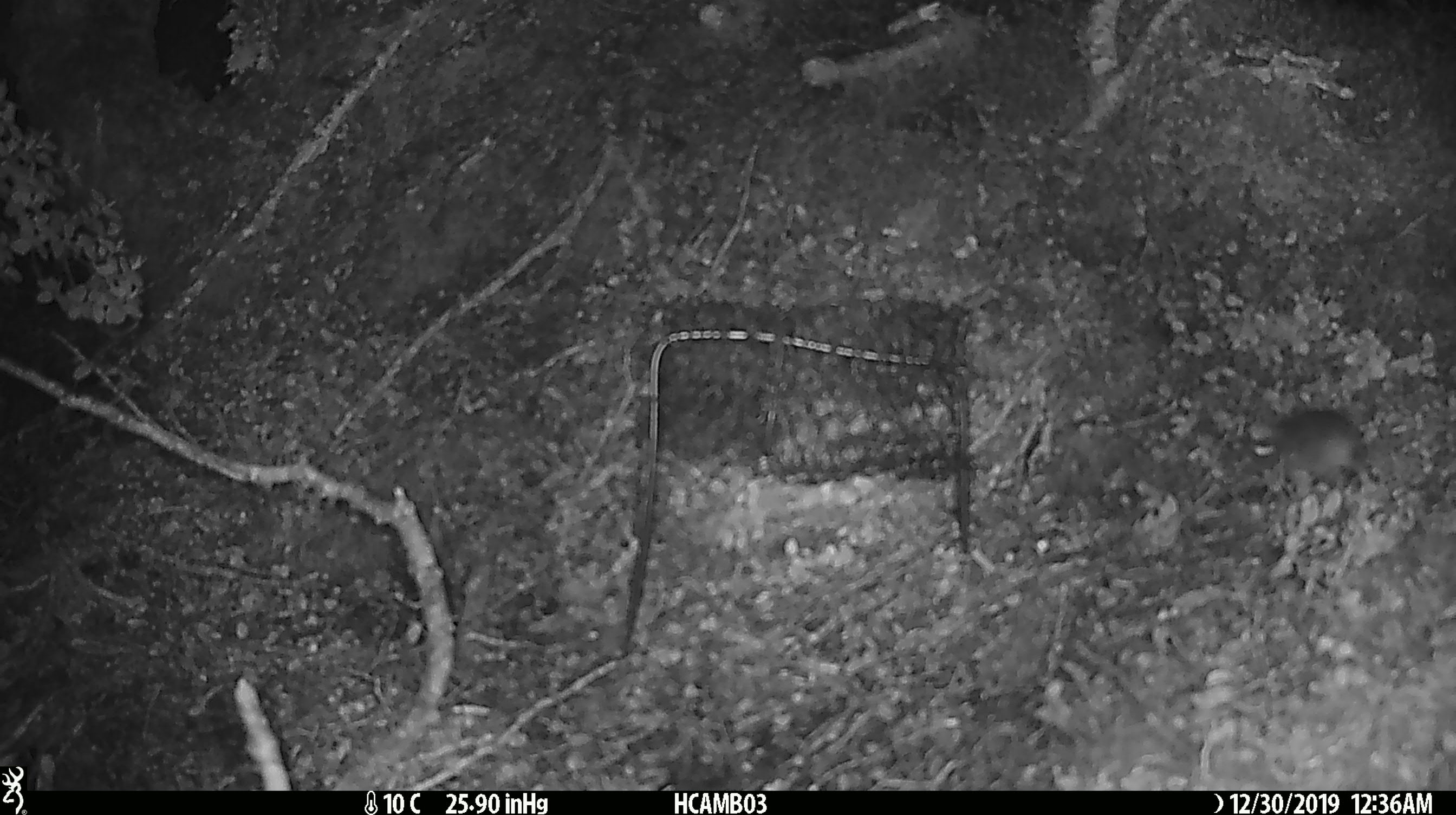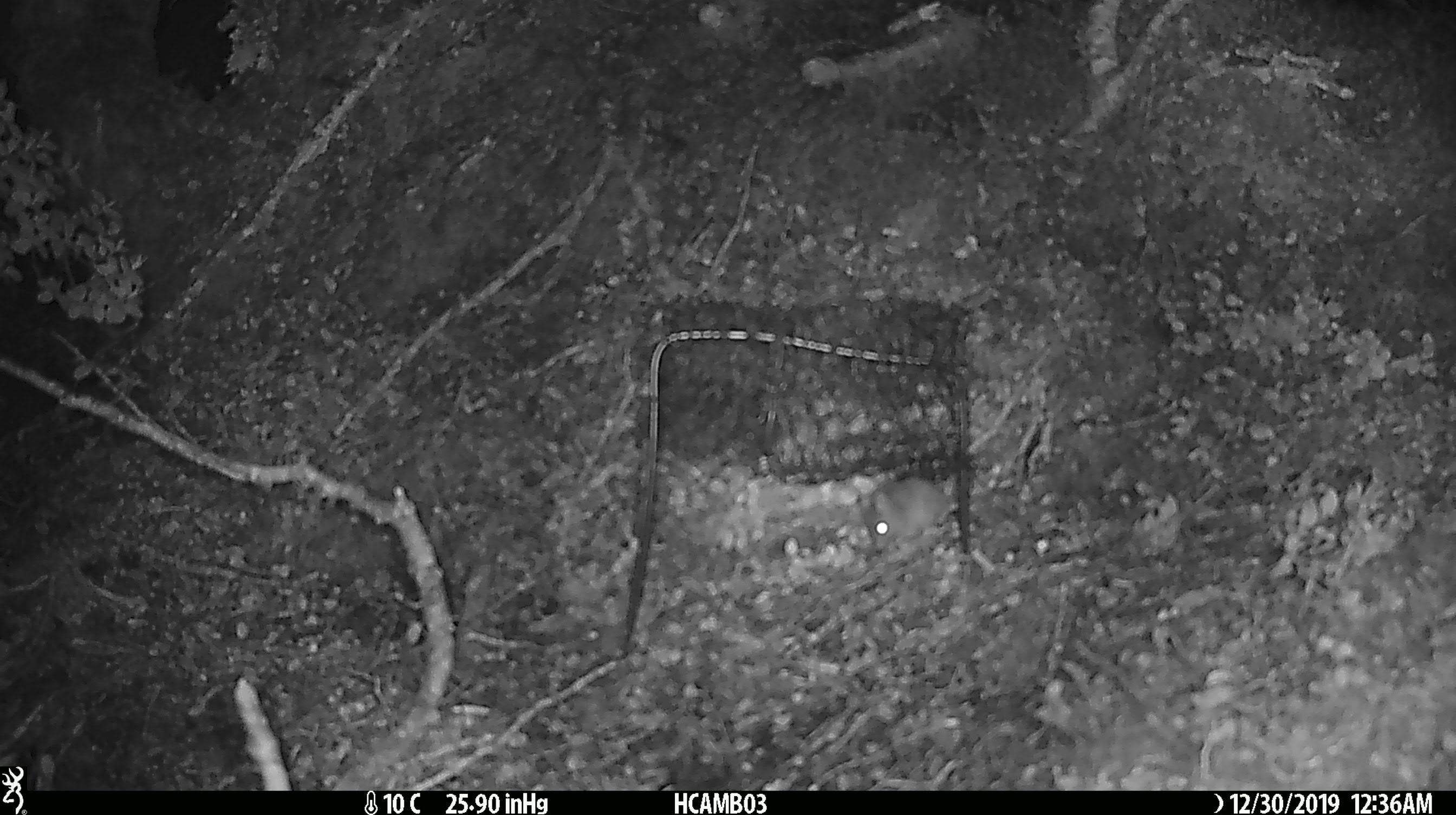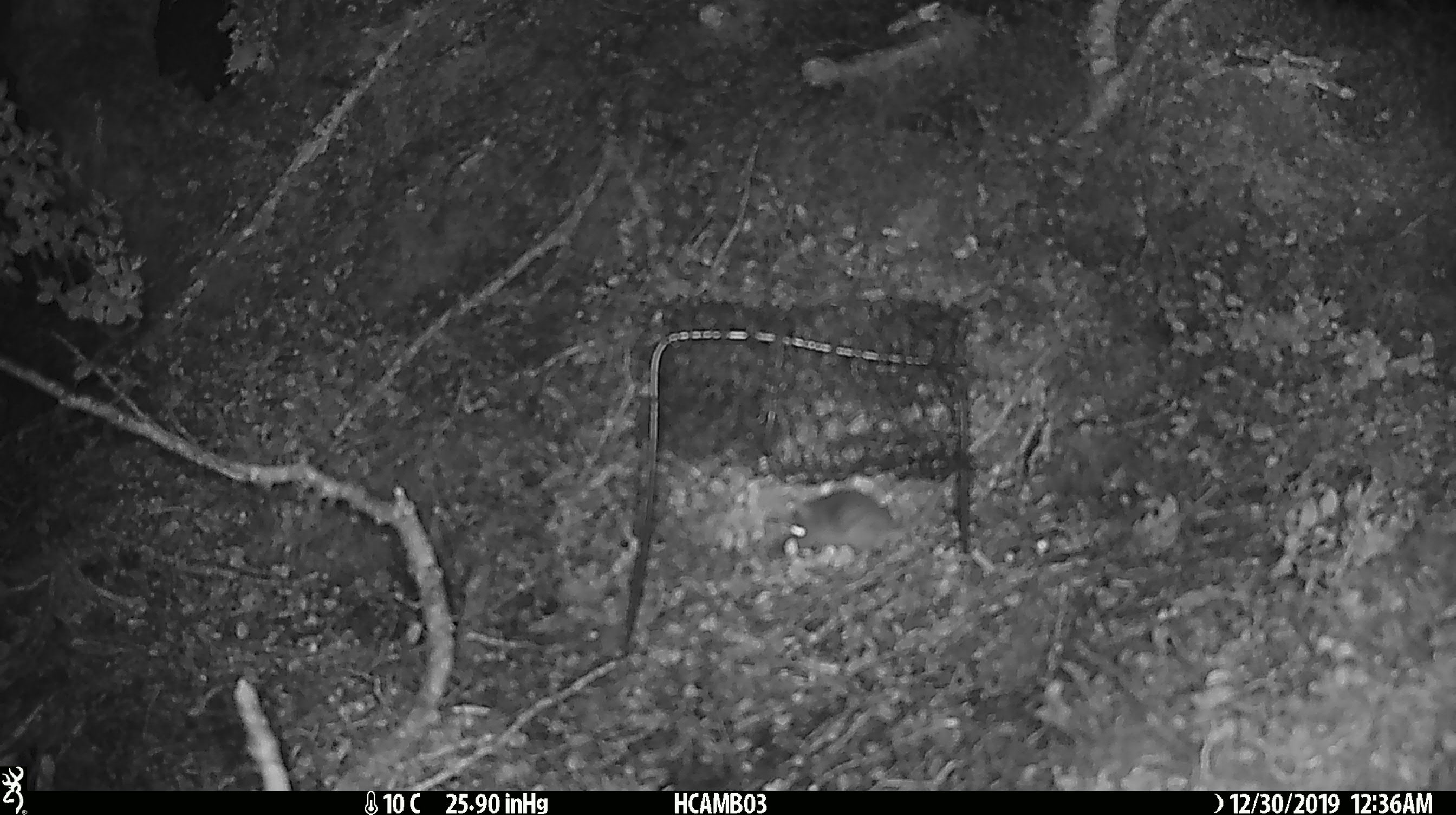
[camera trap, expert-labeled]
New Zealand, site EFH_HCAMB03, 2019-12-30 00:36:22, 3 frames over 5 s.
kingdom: Animalia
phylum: Chordata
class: Mammalia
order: Rodentia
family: Muridae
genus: Mus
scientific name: Mus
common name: mouse